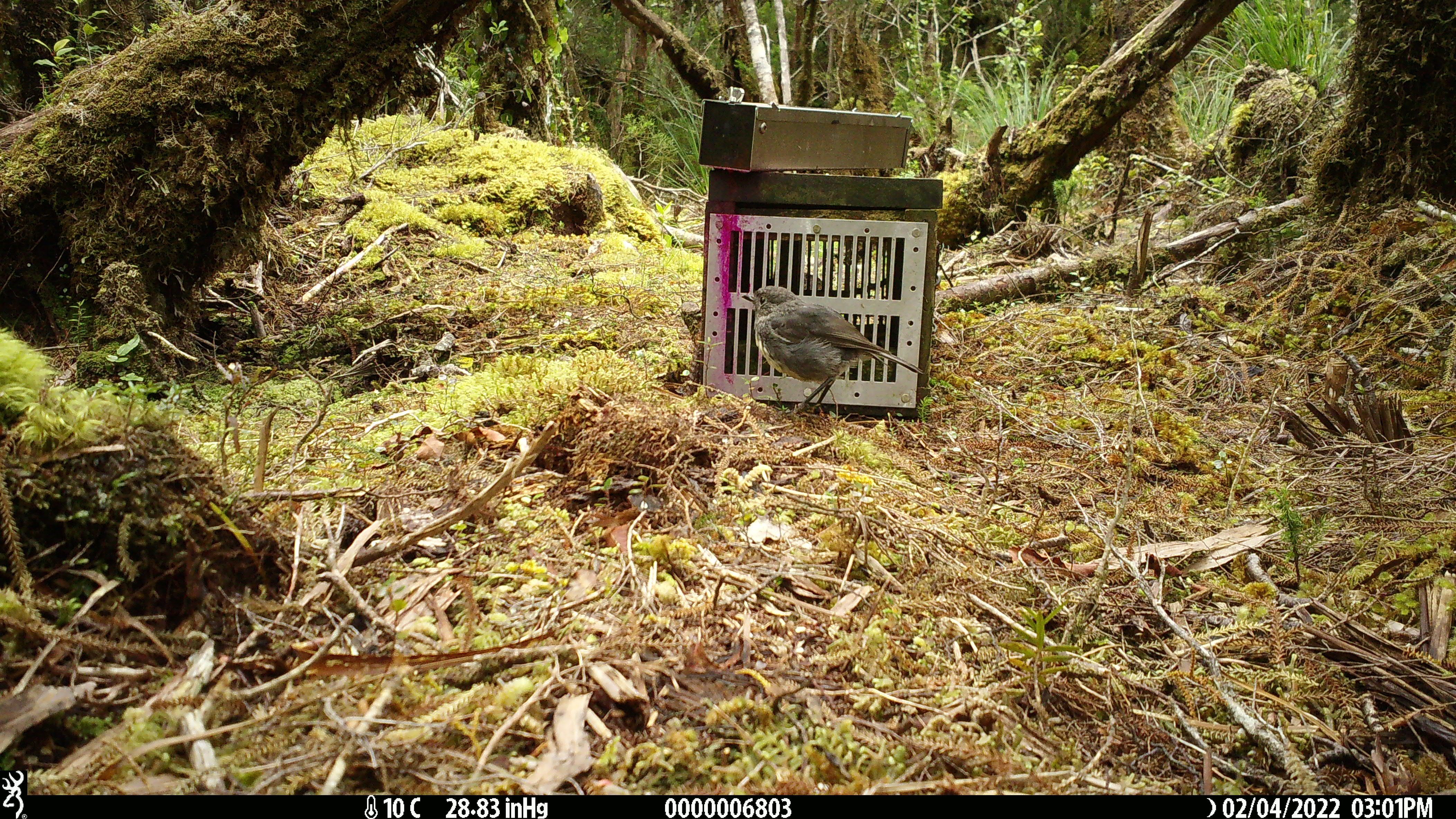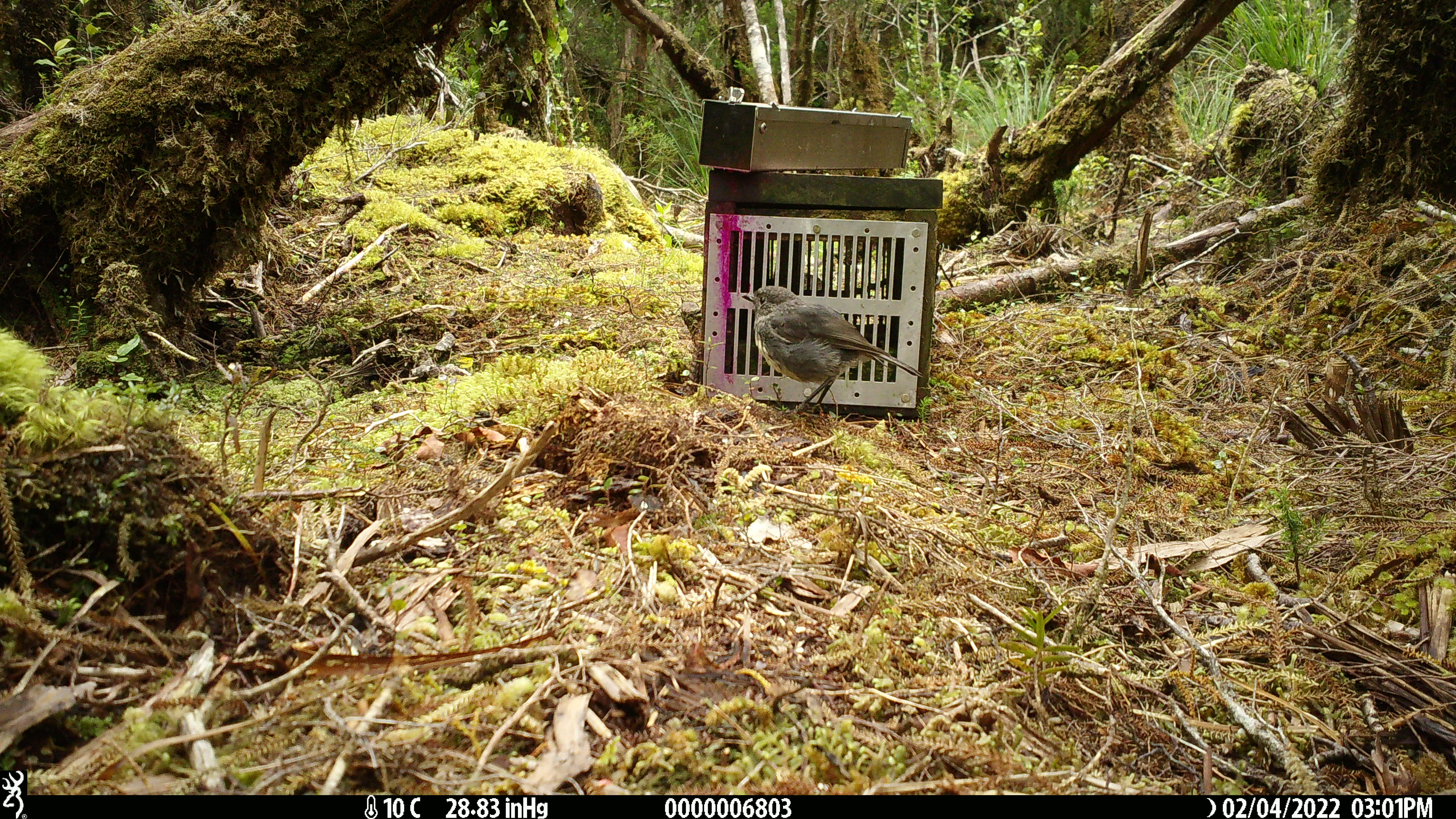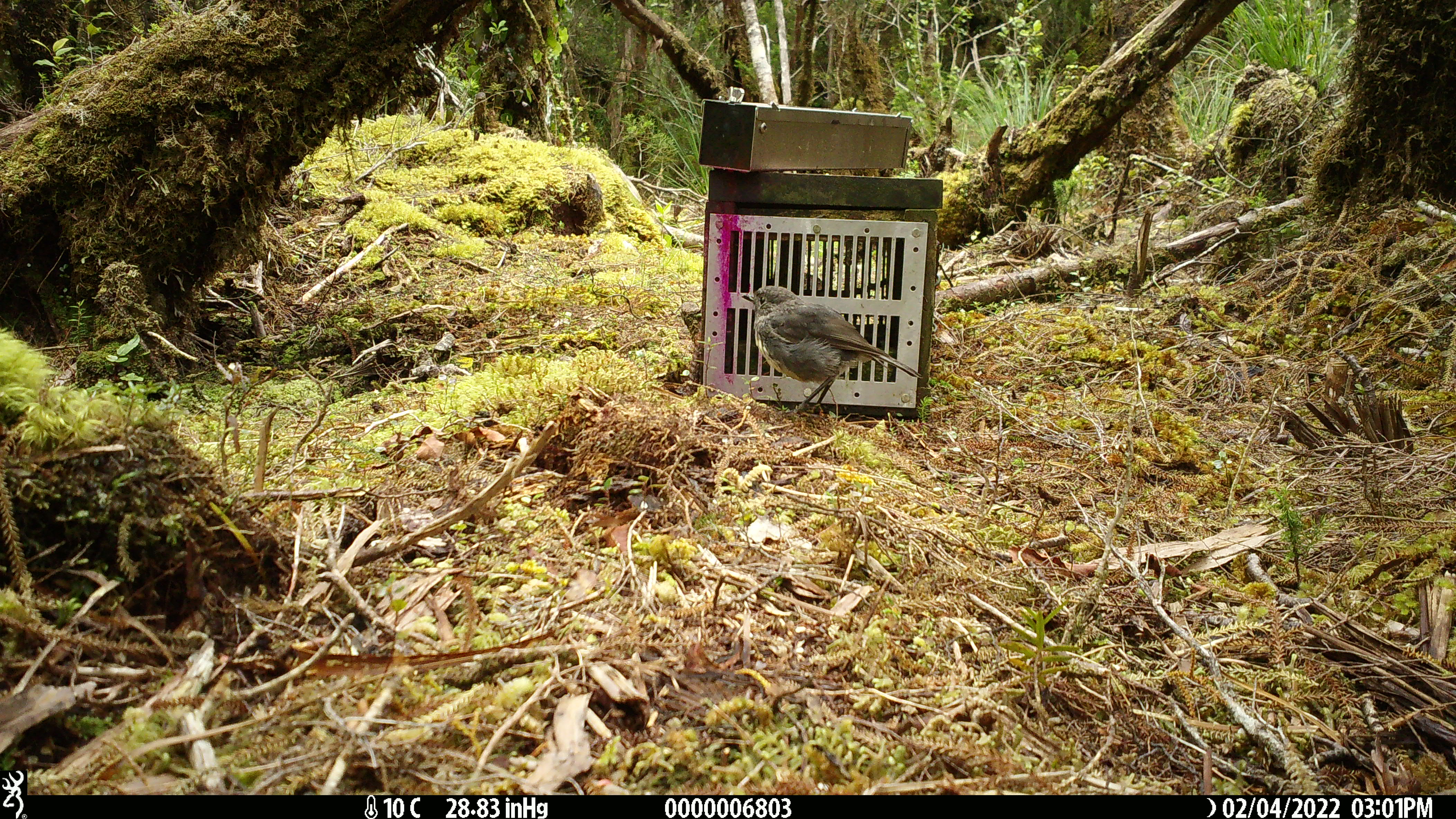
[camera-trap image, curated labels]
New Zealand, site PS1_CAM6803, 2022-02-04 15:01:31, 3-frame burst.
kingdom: Animalia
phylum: Chordata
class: Aves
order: Passeriformes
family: Petroicidae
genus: Petroica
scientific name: Petroica australis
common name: new zealand robin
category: robin